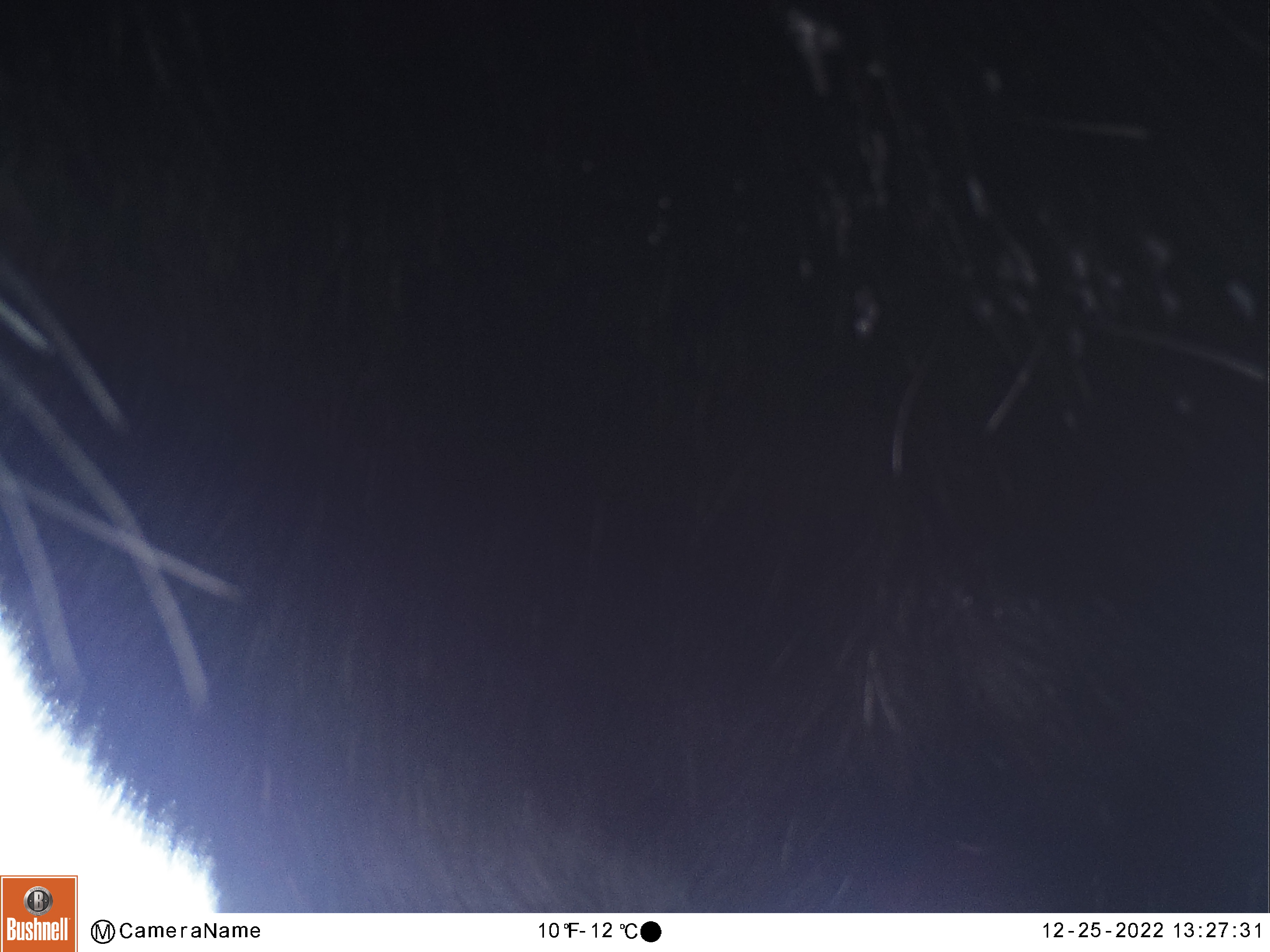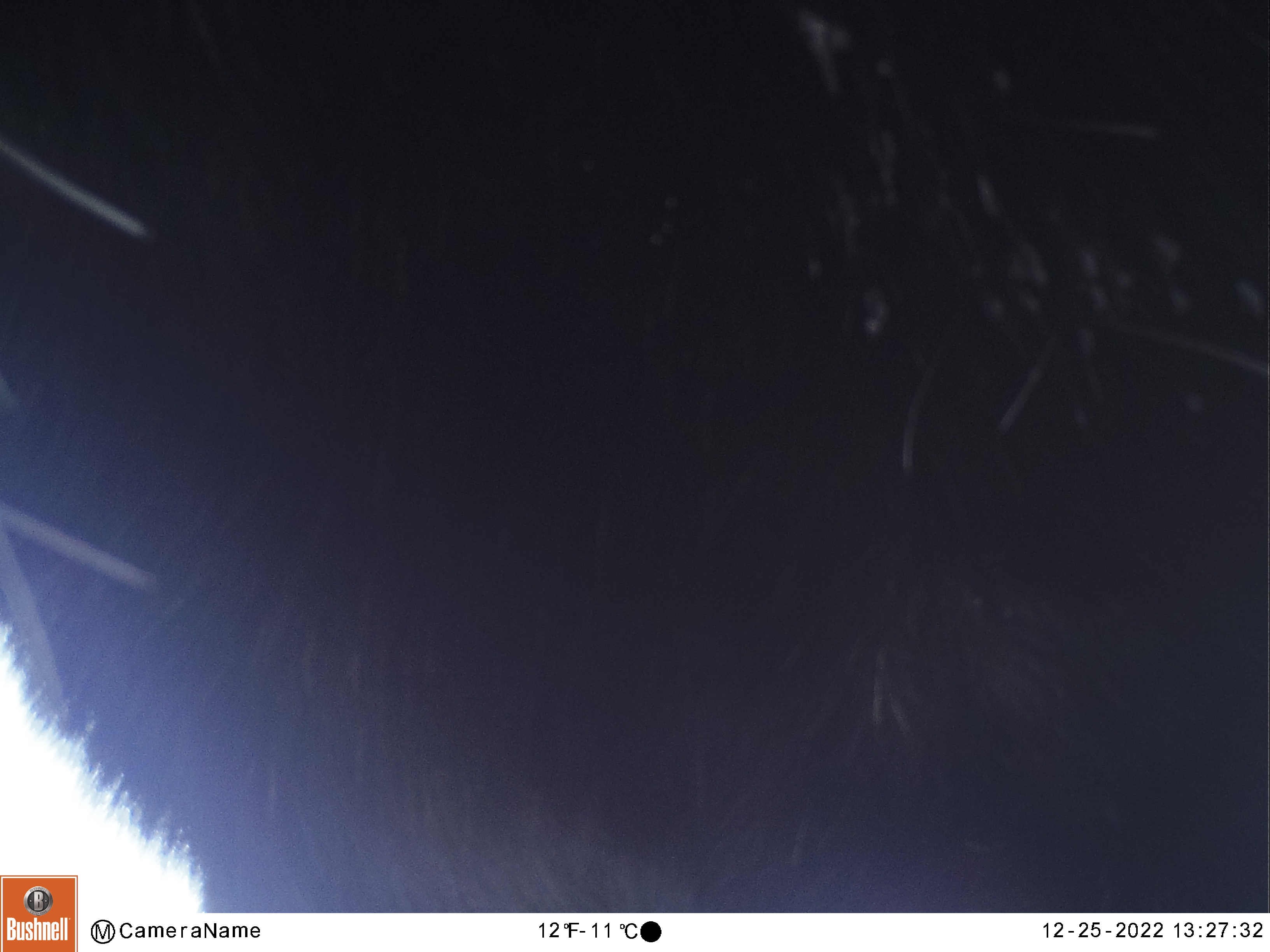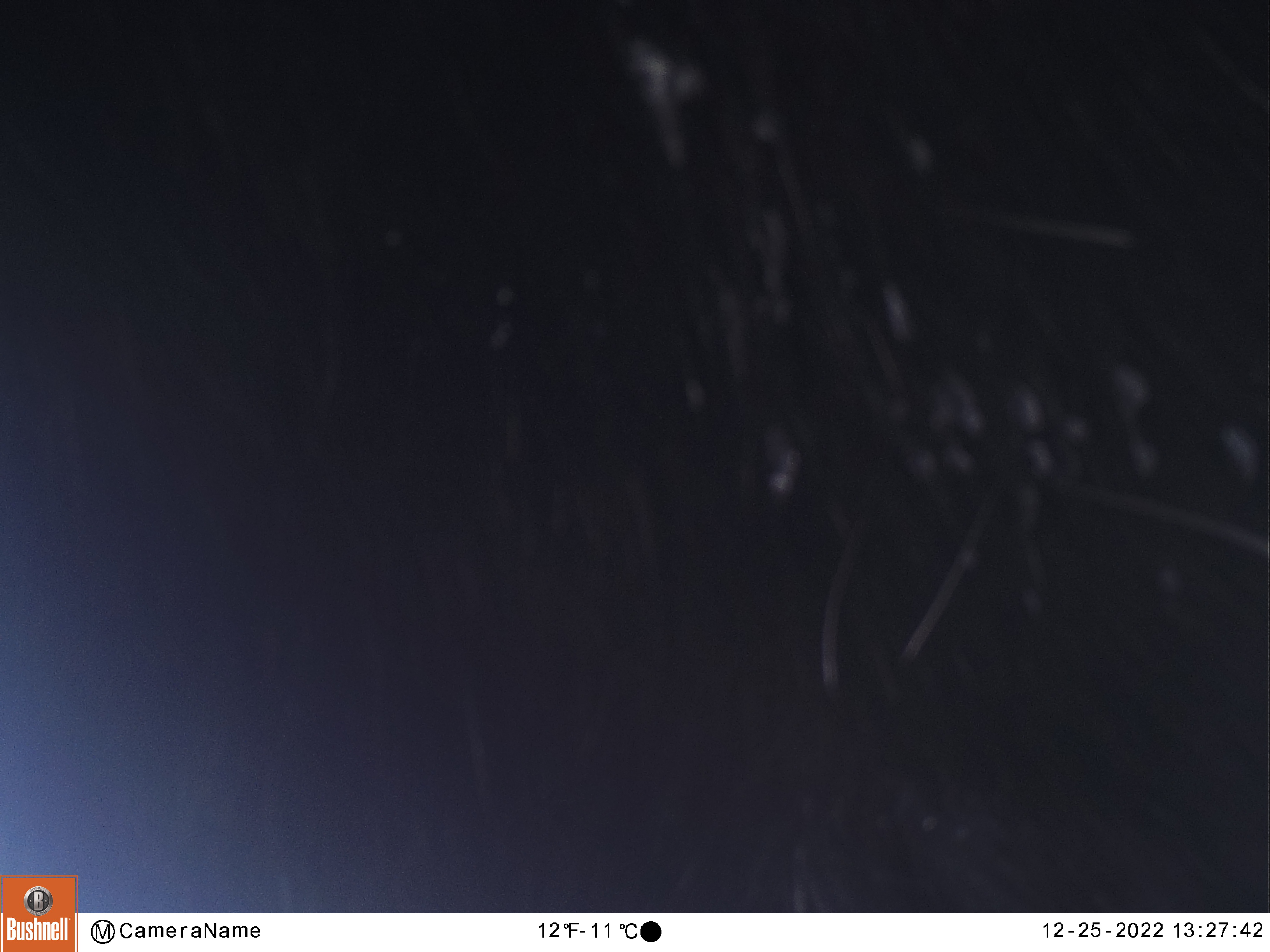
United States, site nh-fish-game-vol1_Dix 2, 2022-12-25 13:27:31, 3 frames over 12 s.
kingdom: Animalia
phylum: Chordata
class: Mammalia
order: Artiodactyla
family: Cervidae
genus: Alces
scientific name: Alces alces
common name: moose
Moose (Alces alces).